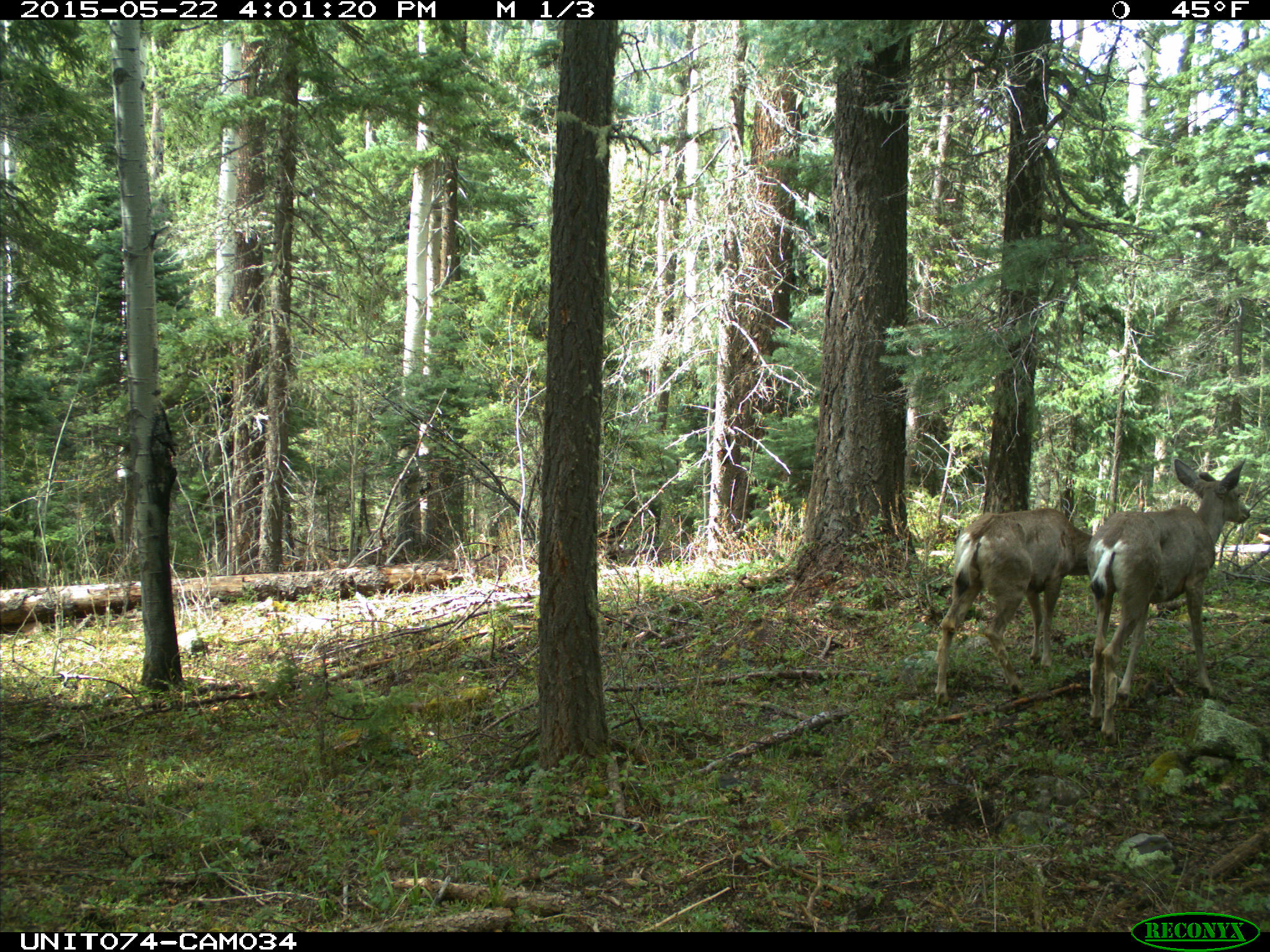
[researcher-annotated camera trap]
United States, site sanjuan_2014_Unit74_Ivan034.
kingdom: Animalia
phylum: Chordata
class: Mammalia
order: Artiodactyla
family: Cervidae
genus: Odocoileus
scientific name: Odocoileus hemionus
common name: mule deer